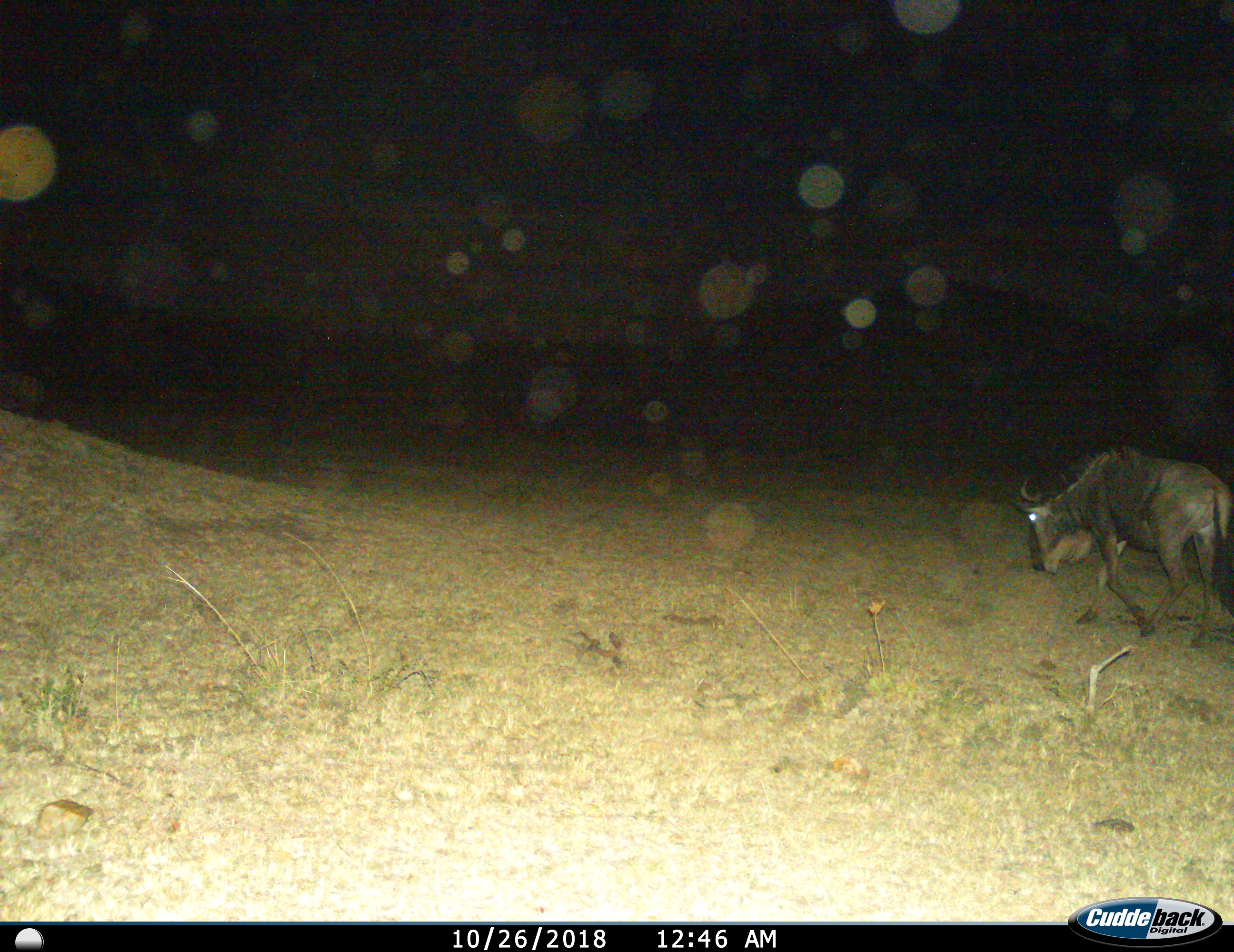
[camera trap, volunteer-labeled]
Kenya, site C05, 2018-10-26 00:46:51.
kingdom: Animalia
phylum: Chordata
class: Mammalia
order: Artiodactyla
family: Bovidae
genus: Connochaetes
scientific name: Connochaetes taurinus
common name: common wildebeest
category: wildebeest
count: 1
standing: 11%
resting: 0%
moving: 89%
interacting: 0%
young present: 0%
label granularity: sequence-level